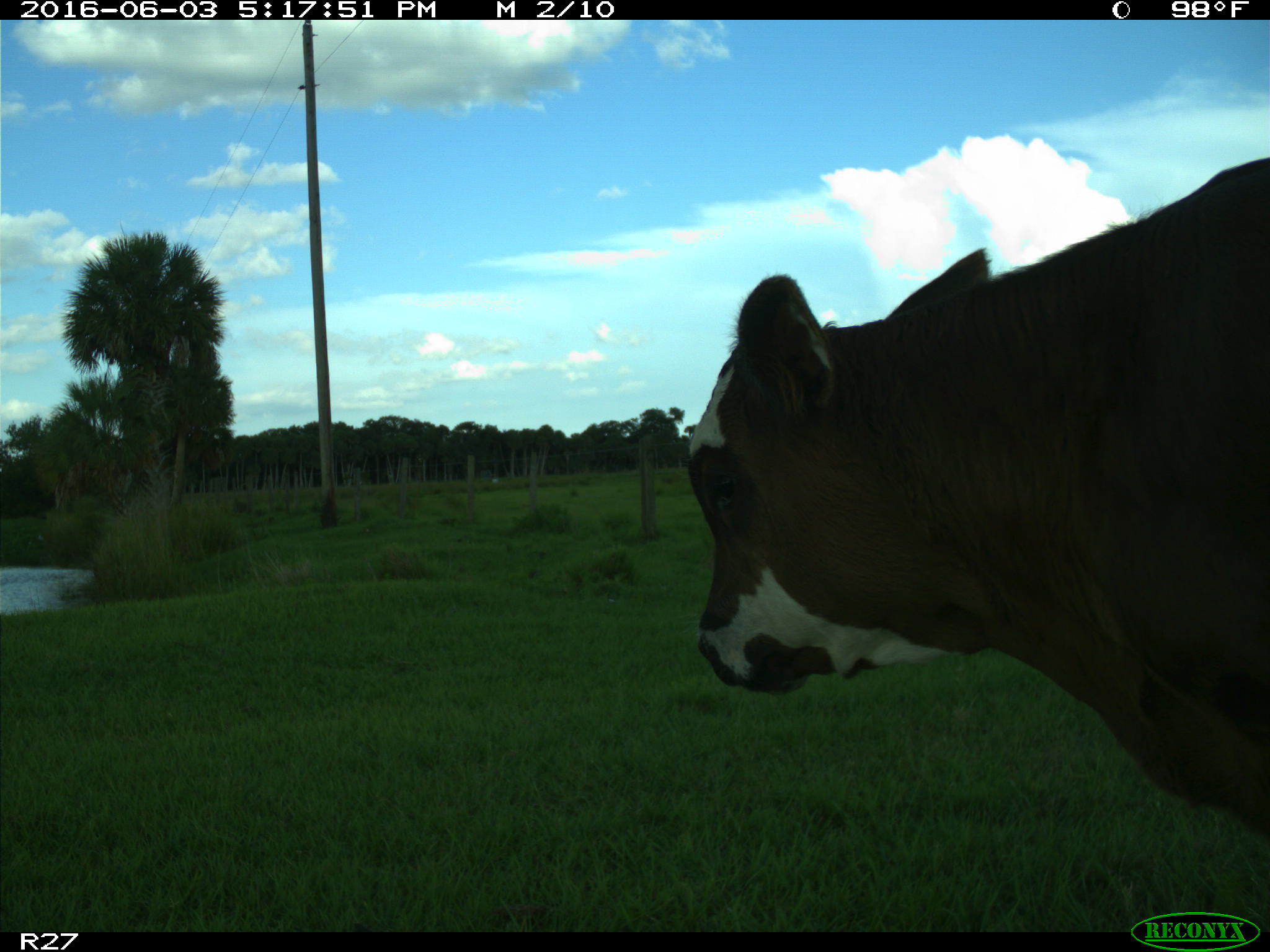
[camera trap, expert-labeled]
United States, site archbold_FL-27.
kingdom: Animalia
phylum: Chordata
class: Mammalia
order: Artiodactyla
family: Bovidae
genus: Bos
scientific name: Bos taurus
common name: domestic cow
Bos taurus (domestic cow).